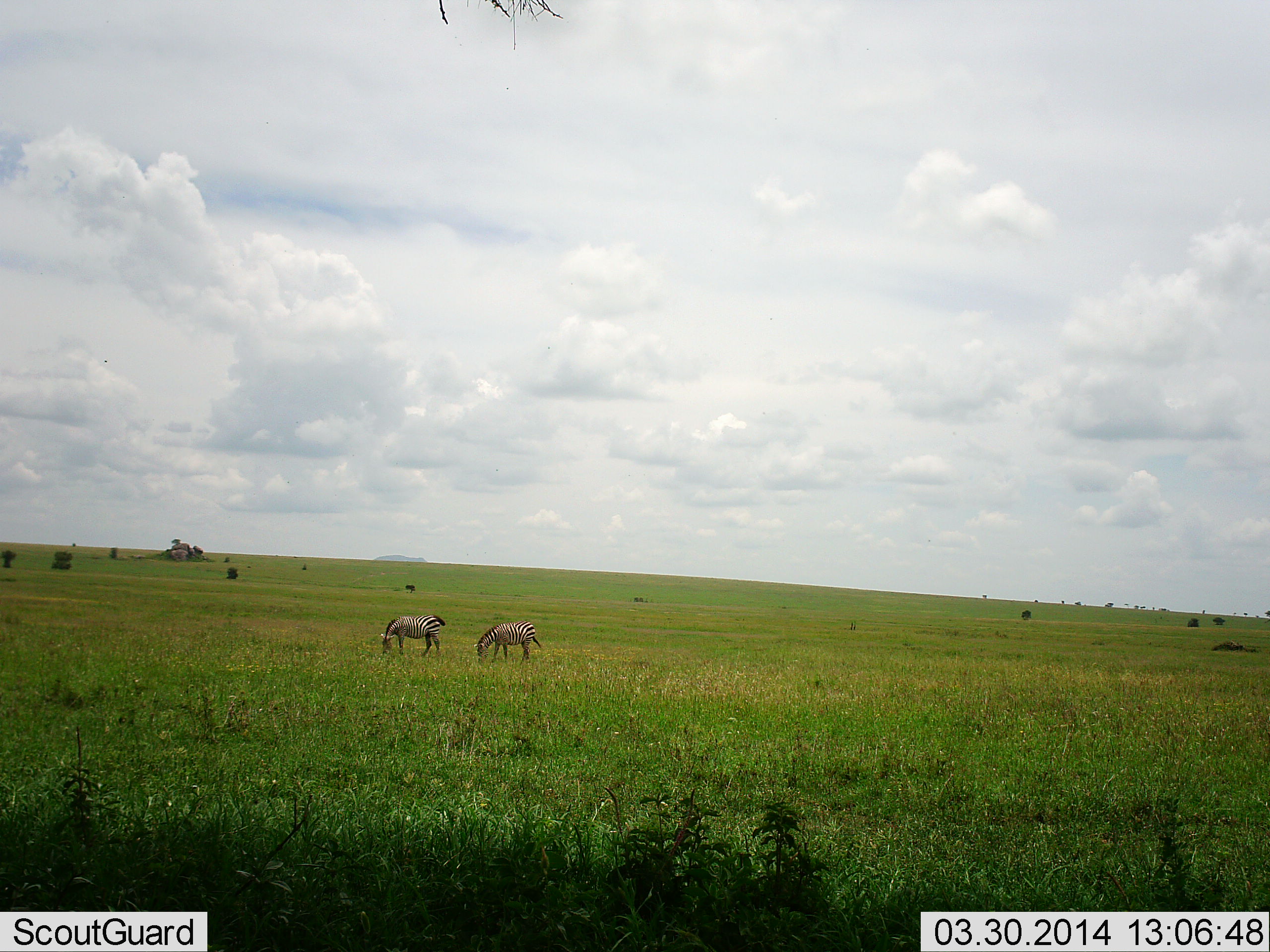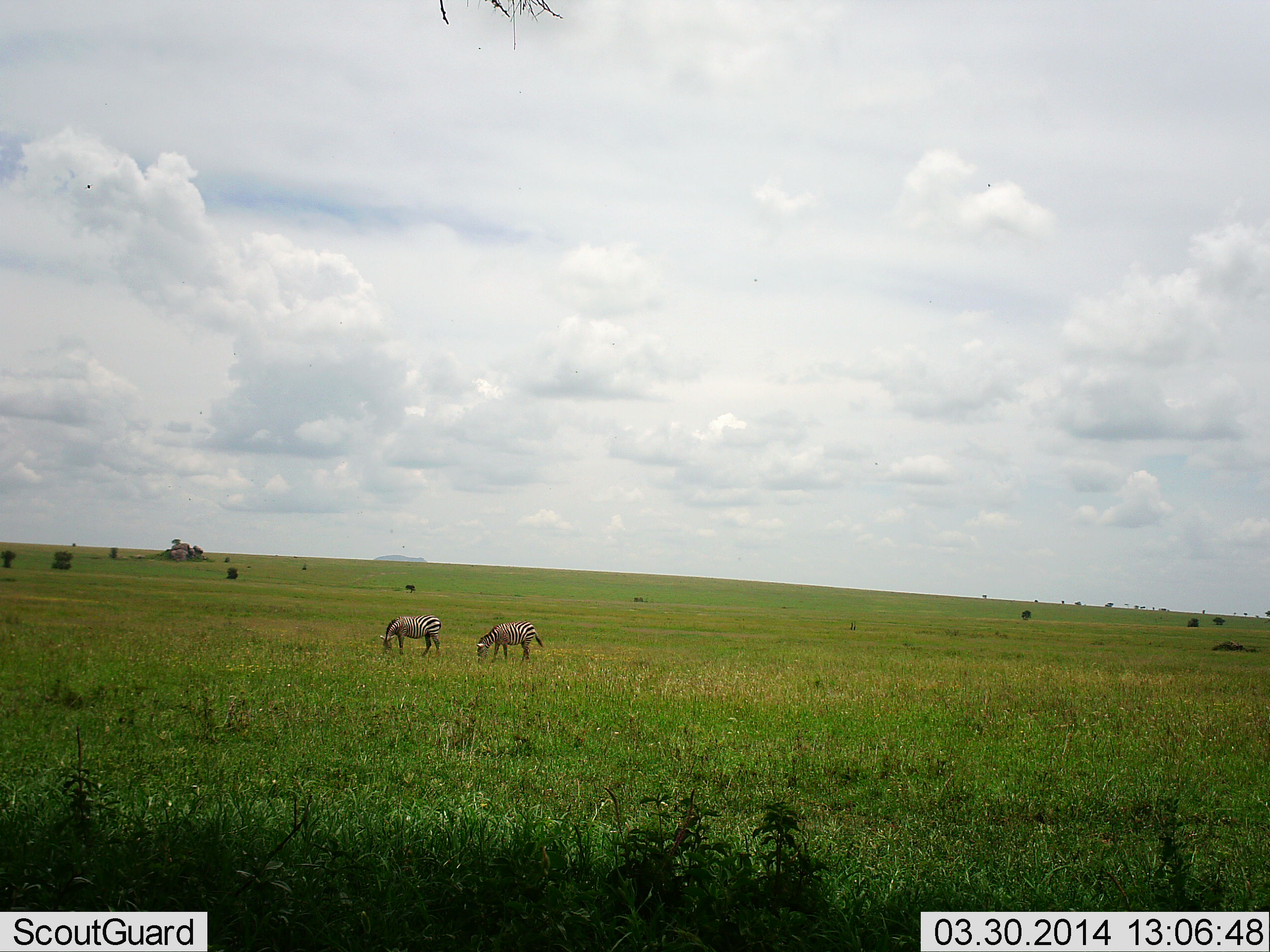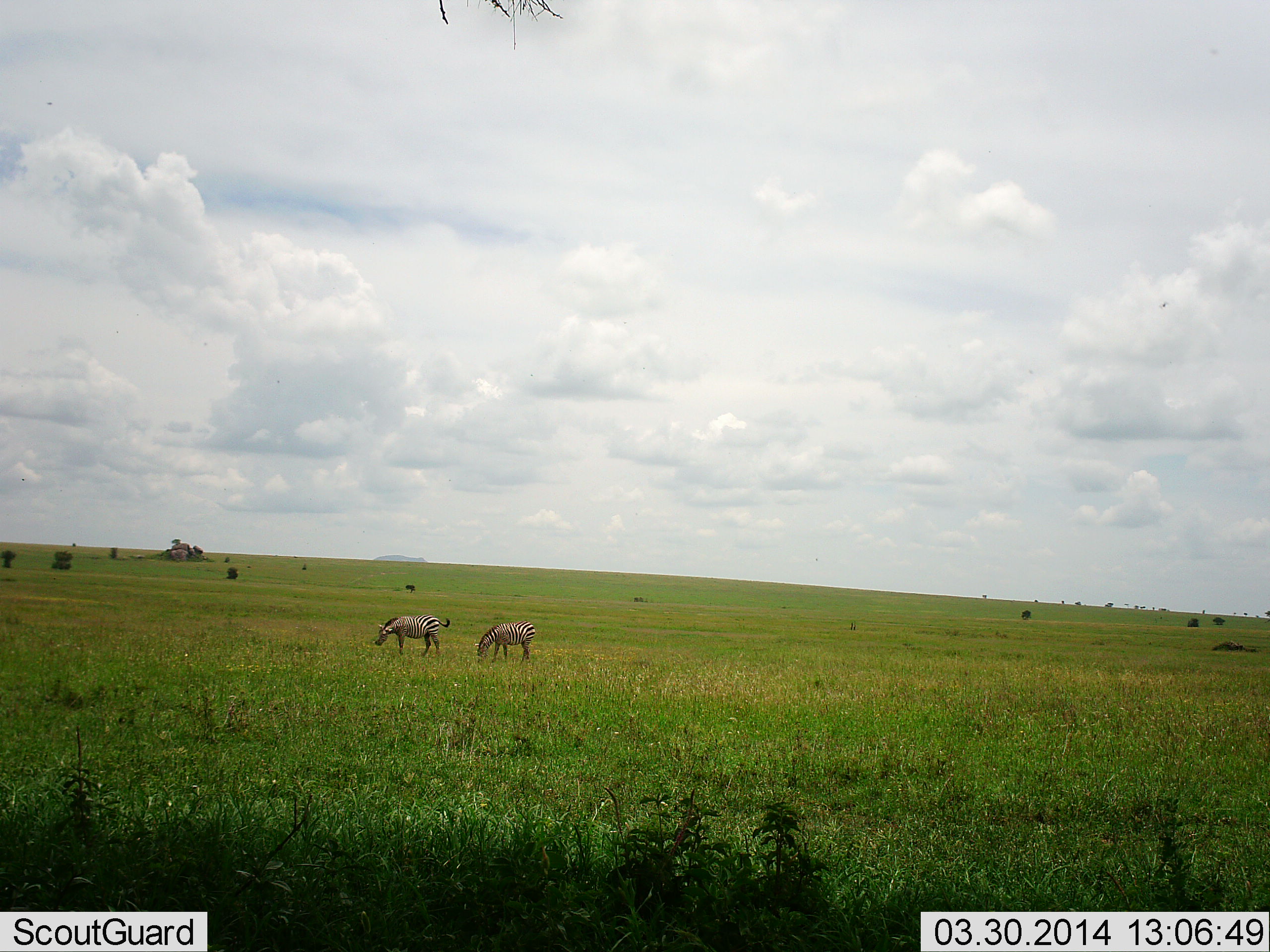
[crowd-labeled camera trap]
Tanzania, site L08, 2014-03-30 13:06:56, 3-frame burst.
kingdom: Animalia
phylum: Chordata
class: Mammalia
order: Perissodactyla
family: Equidae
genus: Equus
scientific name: Equus quagga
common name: plains zebra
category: zebra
Zebra (plains zebra) (Equus quagga), count 2. Behavior (volunteer vote fractions): standing 8%, resting 0%, moving 0%, interacting 0%. Young present (vote fraction): 0%. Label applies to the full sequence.